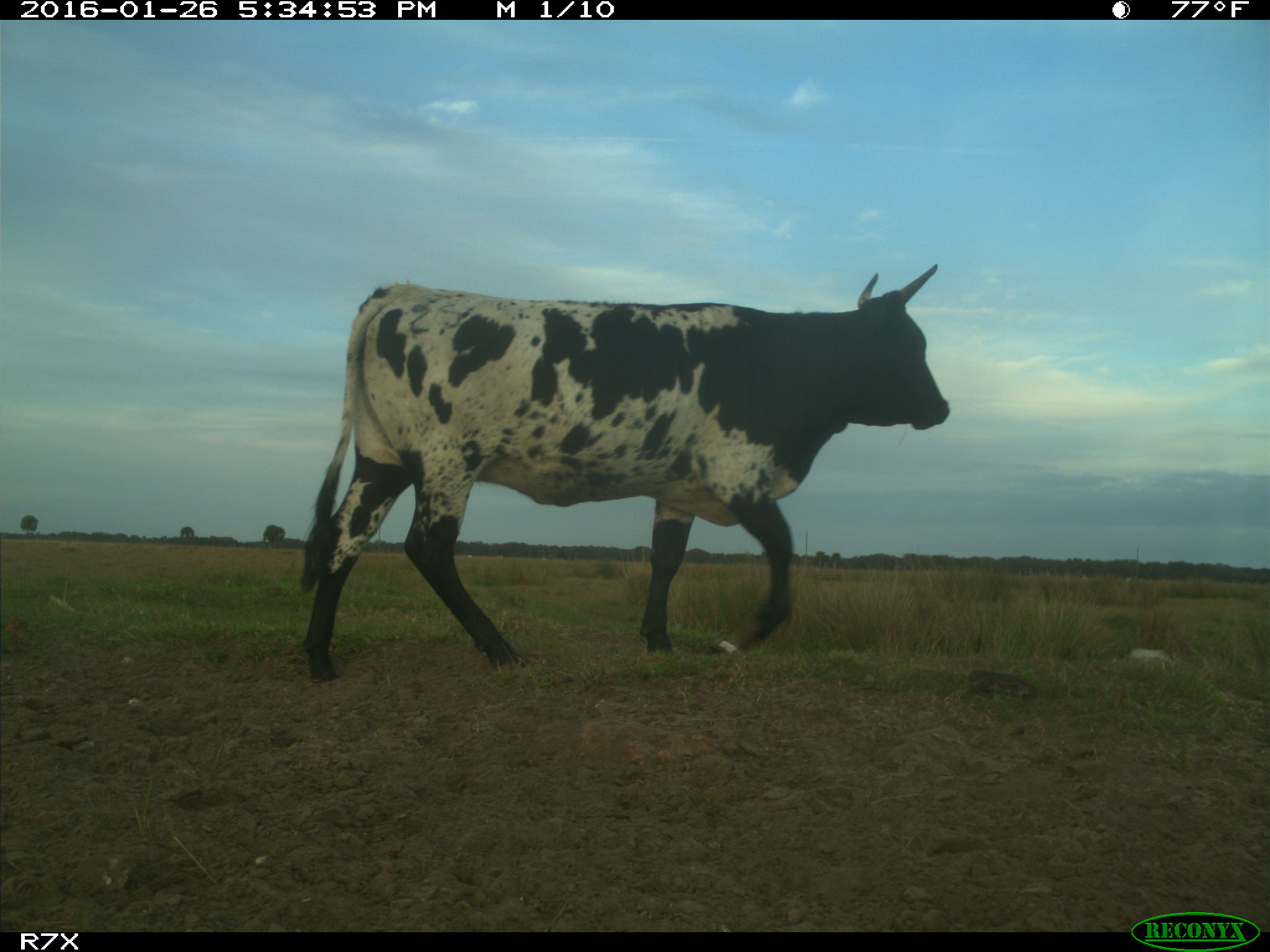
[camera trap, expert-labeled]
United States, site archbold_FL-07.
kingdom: Animalia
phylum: Chordata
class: Mammalia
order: Artiodactyla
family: Bovidae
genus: Bos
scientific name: Bos taurus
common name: domestic cow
Bos taurus (domestic cow).